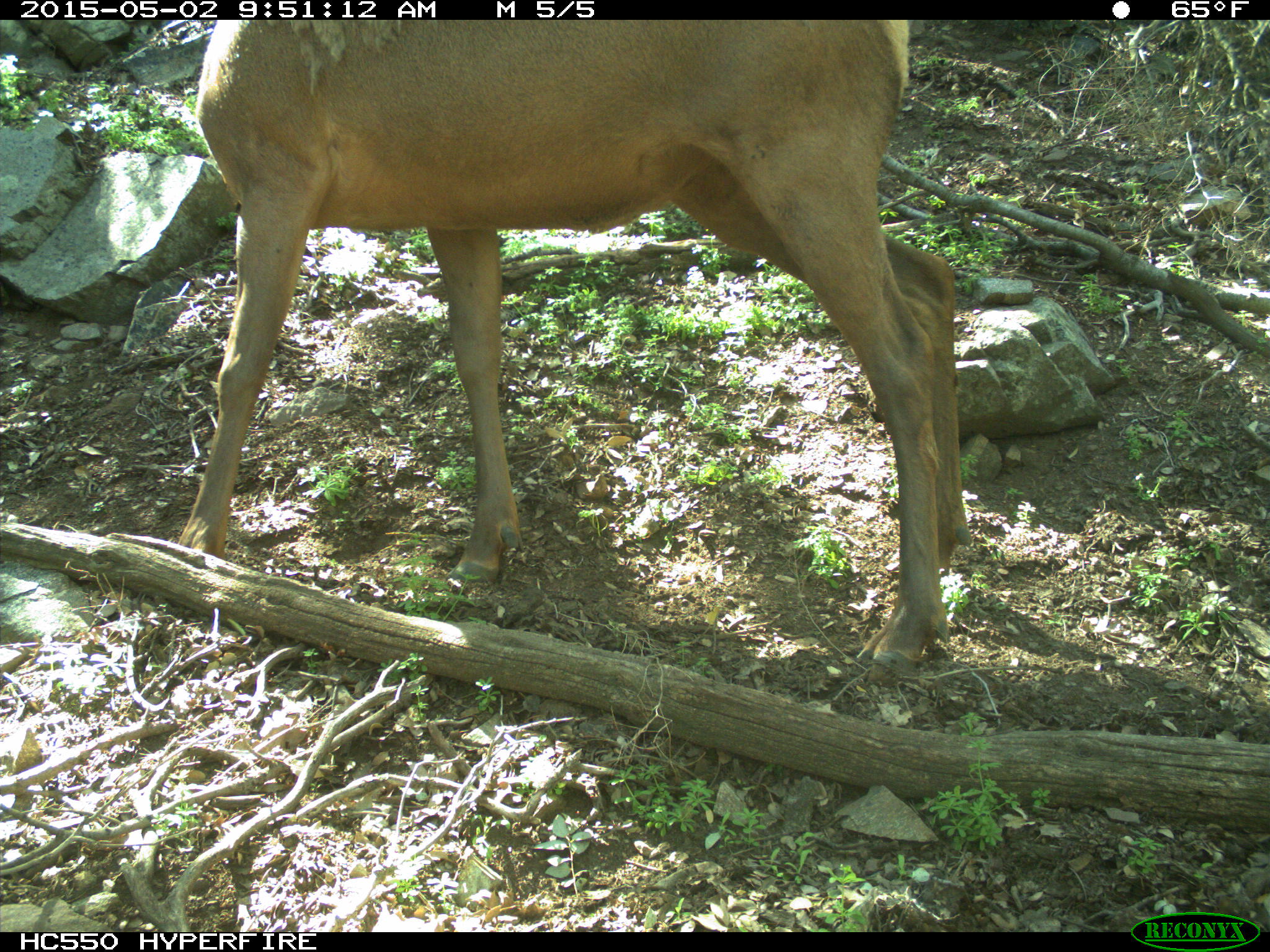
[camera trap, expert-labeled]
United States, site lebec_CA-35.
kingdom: Animalia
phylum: Chordata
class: Mammalia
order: Artiodactyla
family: Cervidae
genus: Cervus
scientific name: Cervus canadensis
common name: elk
Cervus canadensis (elk).